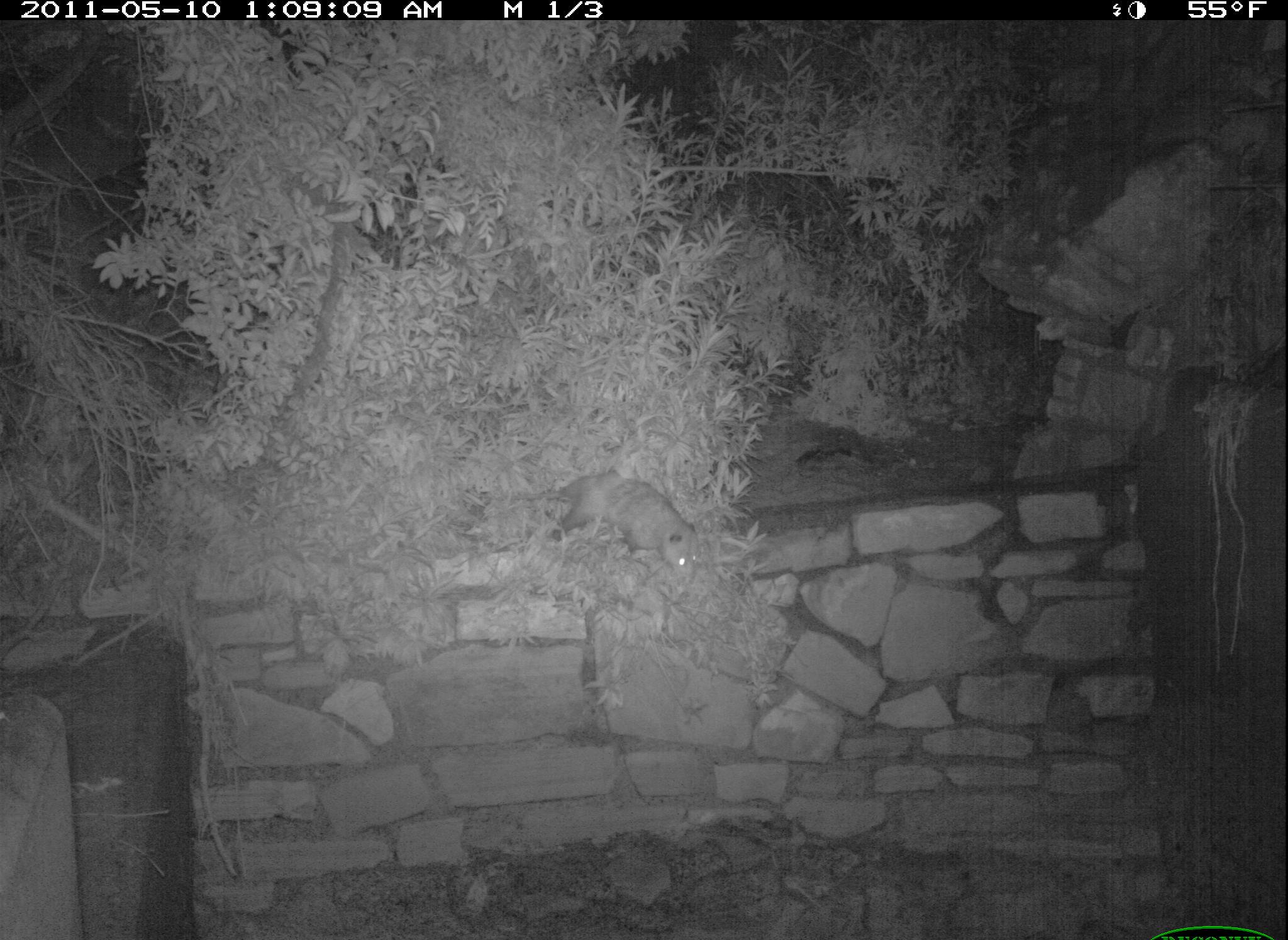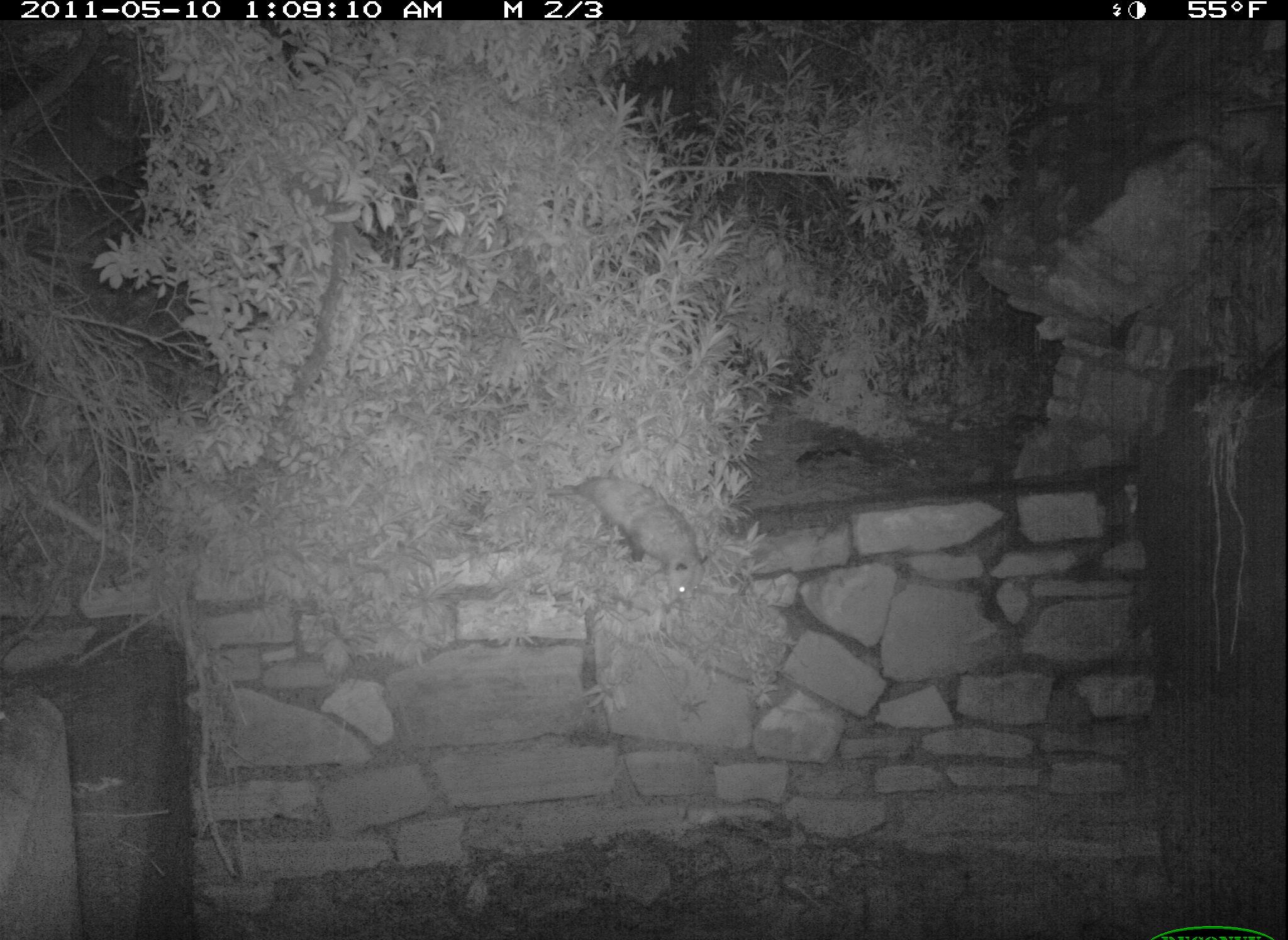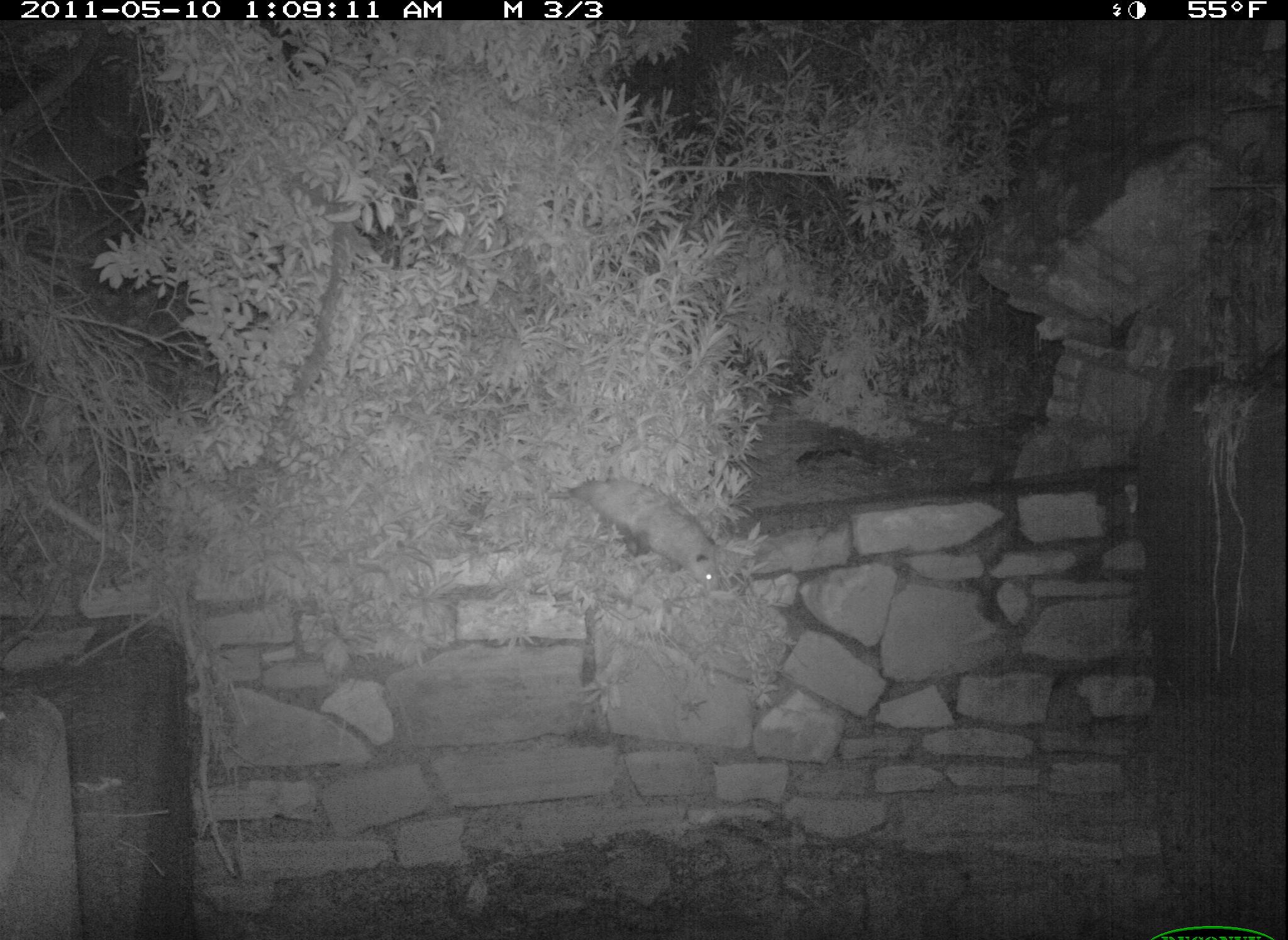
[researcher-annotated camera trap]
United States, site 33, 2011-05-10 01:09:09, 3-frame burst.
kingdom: Animalia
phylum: Chordata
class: Mammalia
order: Didelphimorphia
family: Didelphidae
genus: Didelphis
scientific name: Didelphis virginiana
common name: virginia opossum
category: opossum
Opossum (virginia opossum) (Didelphis virginiana).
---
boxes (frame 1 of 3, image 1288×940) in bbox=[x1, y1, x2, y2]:
opossum: bbox=[518, 465, 708, 591]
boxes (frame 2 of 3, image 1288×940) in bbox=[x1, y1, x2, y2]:
opossum: bbox=[568, 472, 708, 617]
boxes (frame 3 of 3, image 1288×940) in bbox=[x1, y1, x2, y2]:
opossum: bbox=[555, 472, 726, 601]